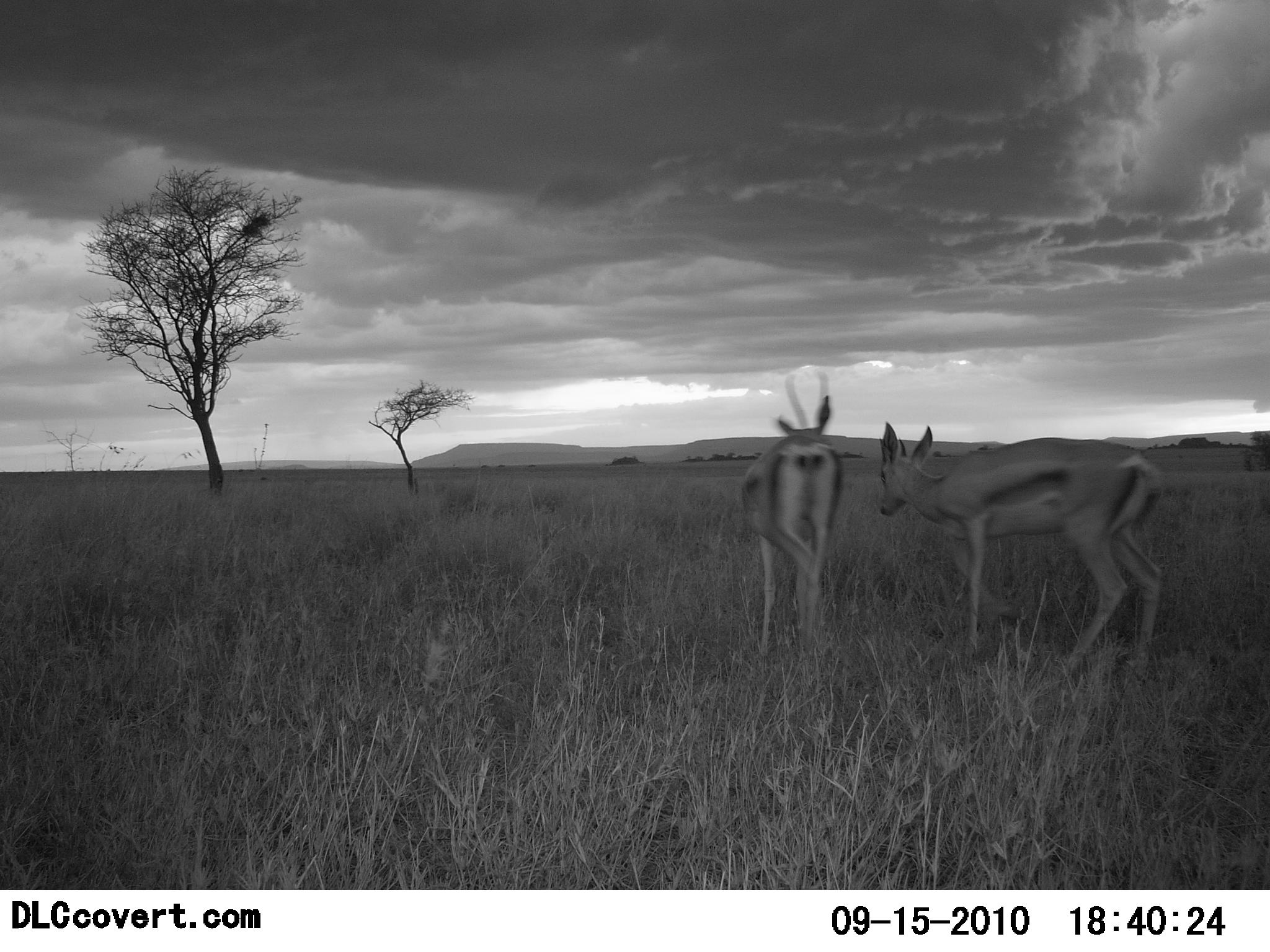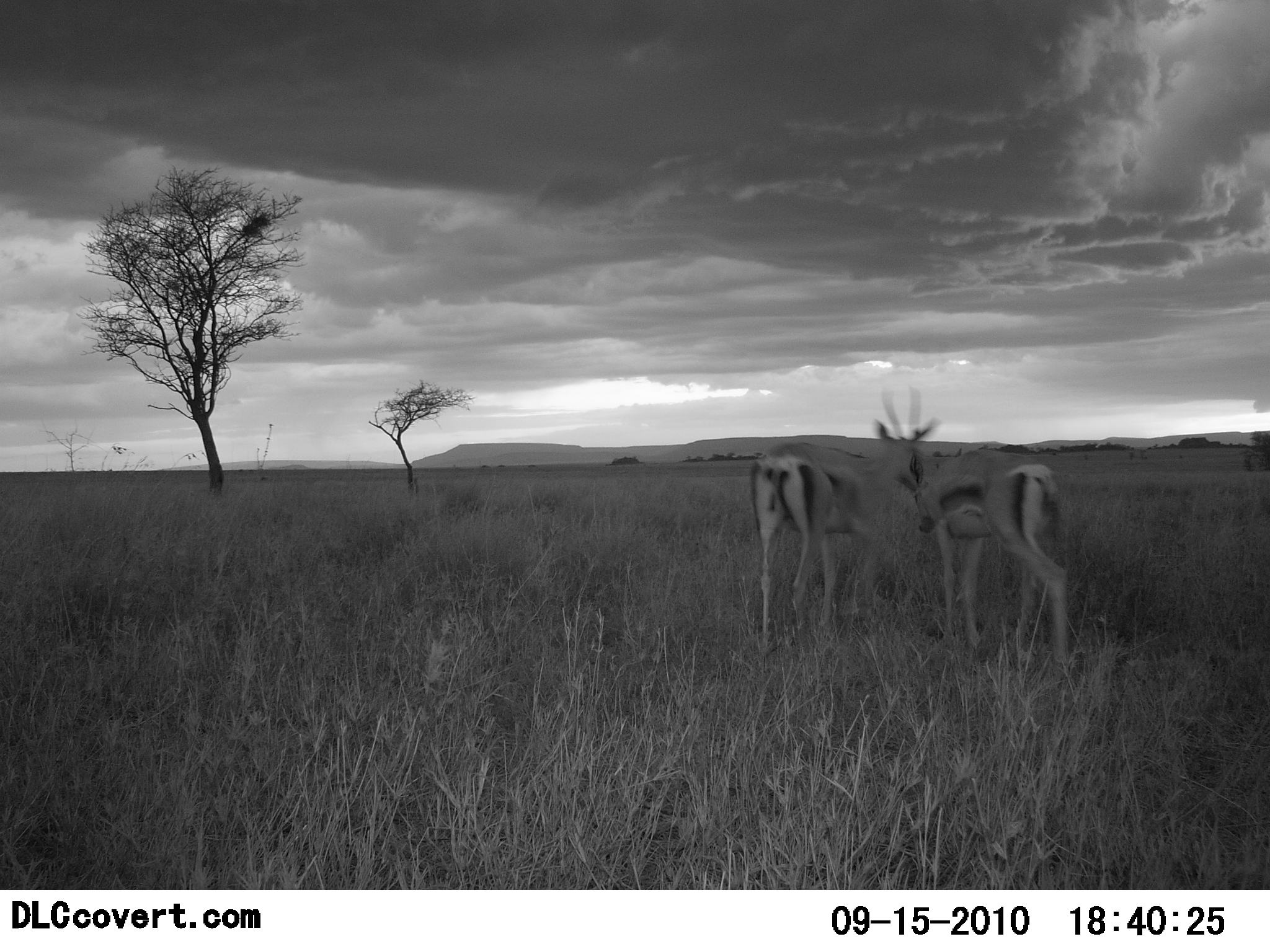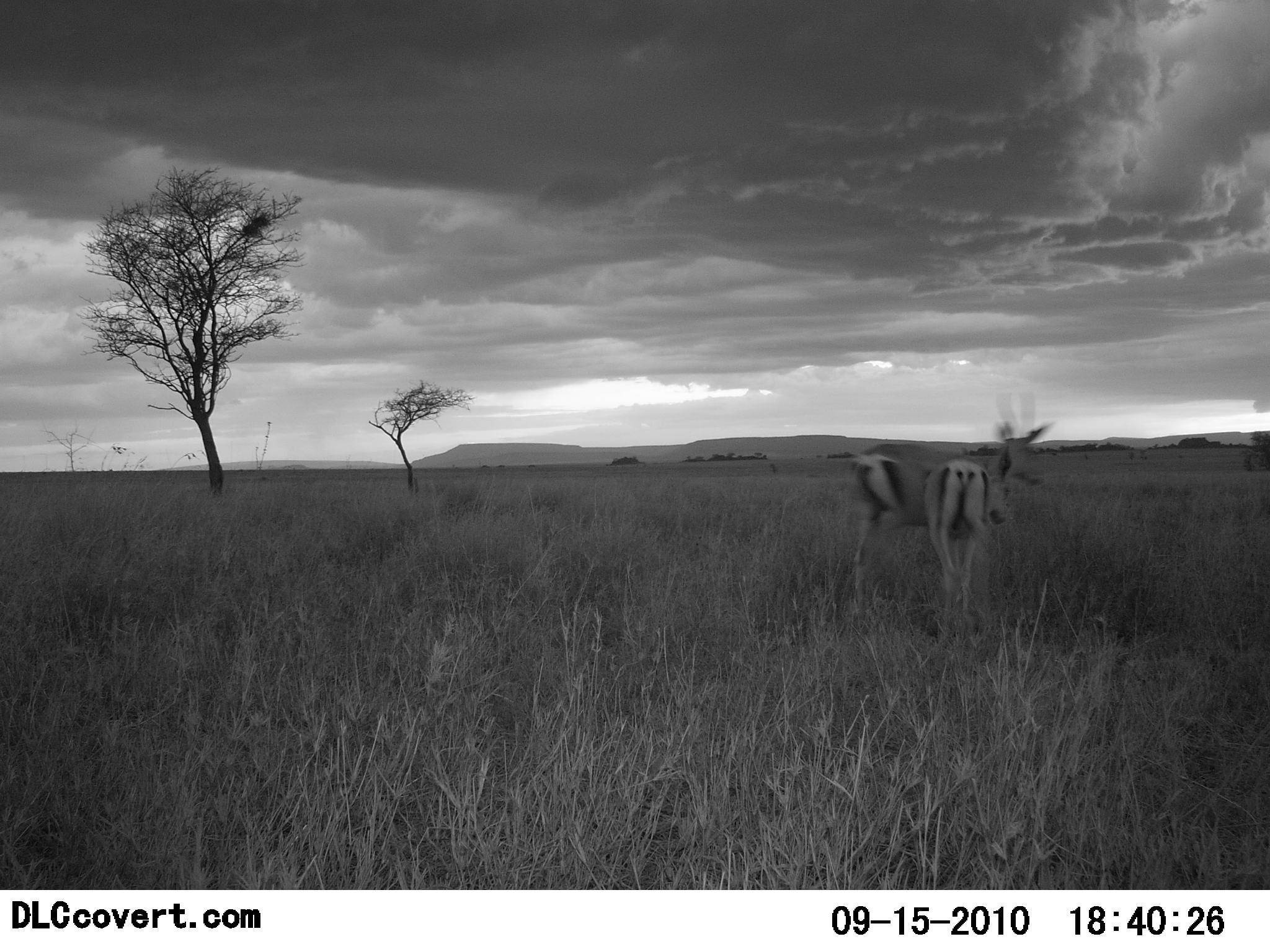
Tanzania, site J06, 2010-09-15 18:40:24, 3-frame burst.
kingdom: Animalia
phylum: Chordata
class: Mammalia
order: Artiodactyla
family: Bovidae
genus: Eudorcas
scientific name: Eudorcas thomsonii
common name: thomson's gazelle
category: gazellethomsons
Gazellethomsons (thomson's gazelle) (Eudorcas thomsonii), count 2. Behavior (volunteer vote fractions): standing 29%, resting 0%, moving 47%, interacting 18%. Young present (vote fraction): 0%. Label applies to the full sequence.